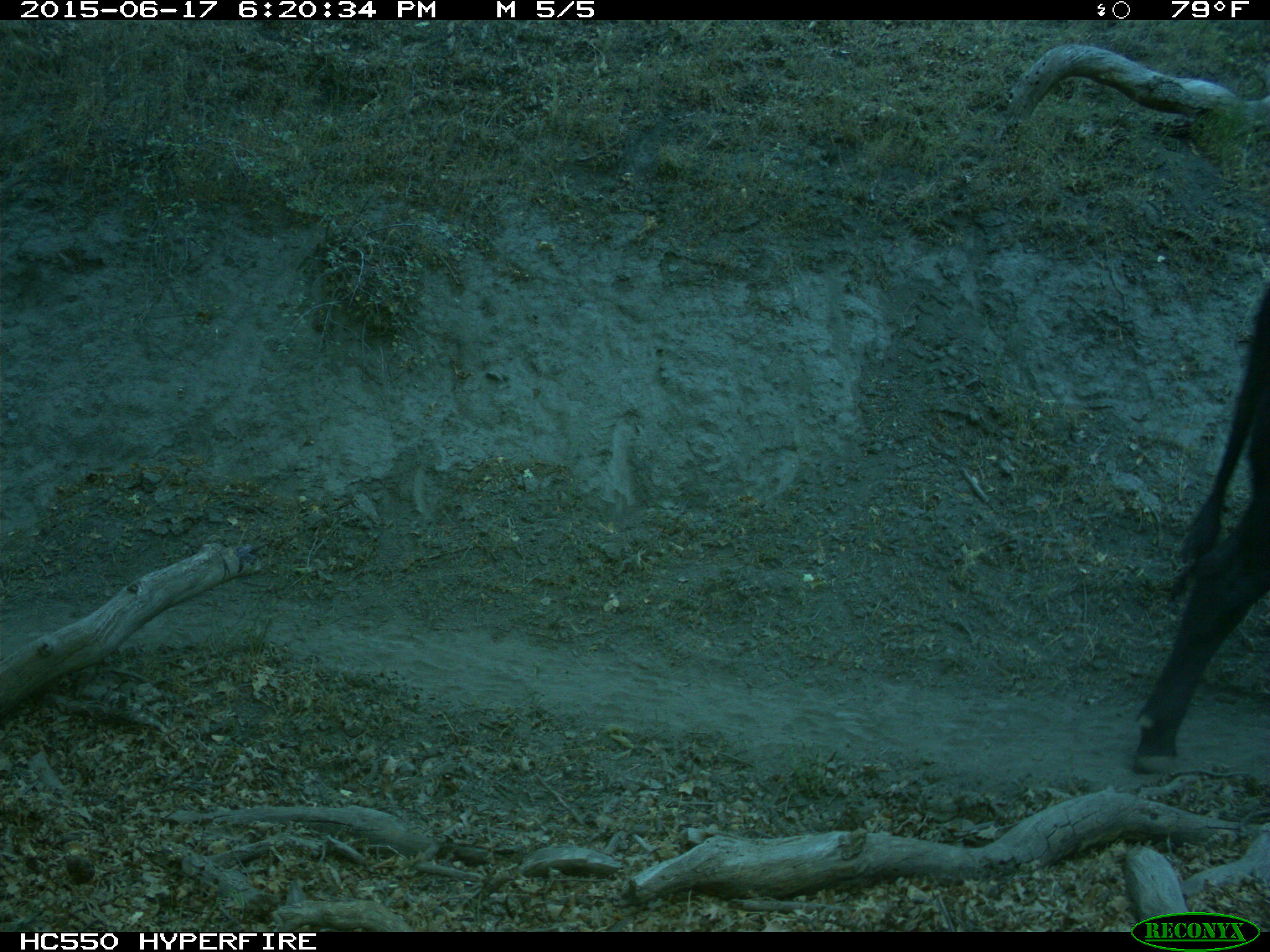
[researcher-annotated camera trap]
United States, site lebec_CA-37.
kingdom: Animalia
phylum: Chordata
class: Mammalia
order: Artiodactyla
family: Bovidae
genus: Bos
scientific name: Bos taurus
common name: domestic cow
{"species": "Bos taurus (domestic cow)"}